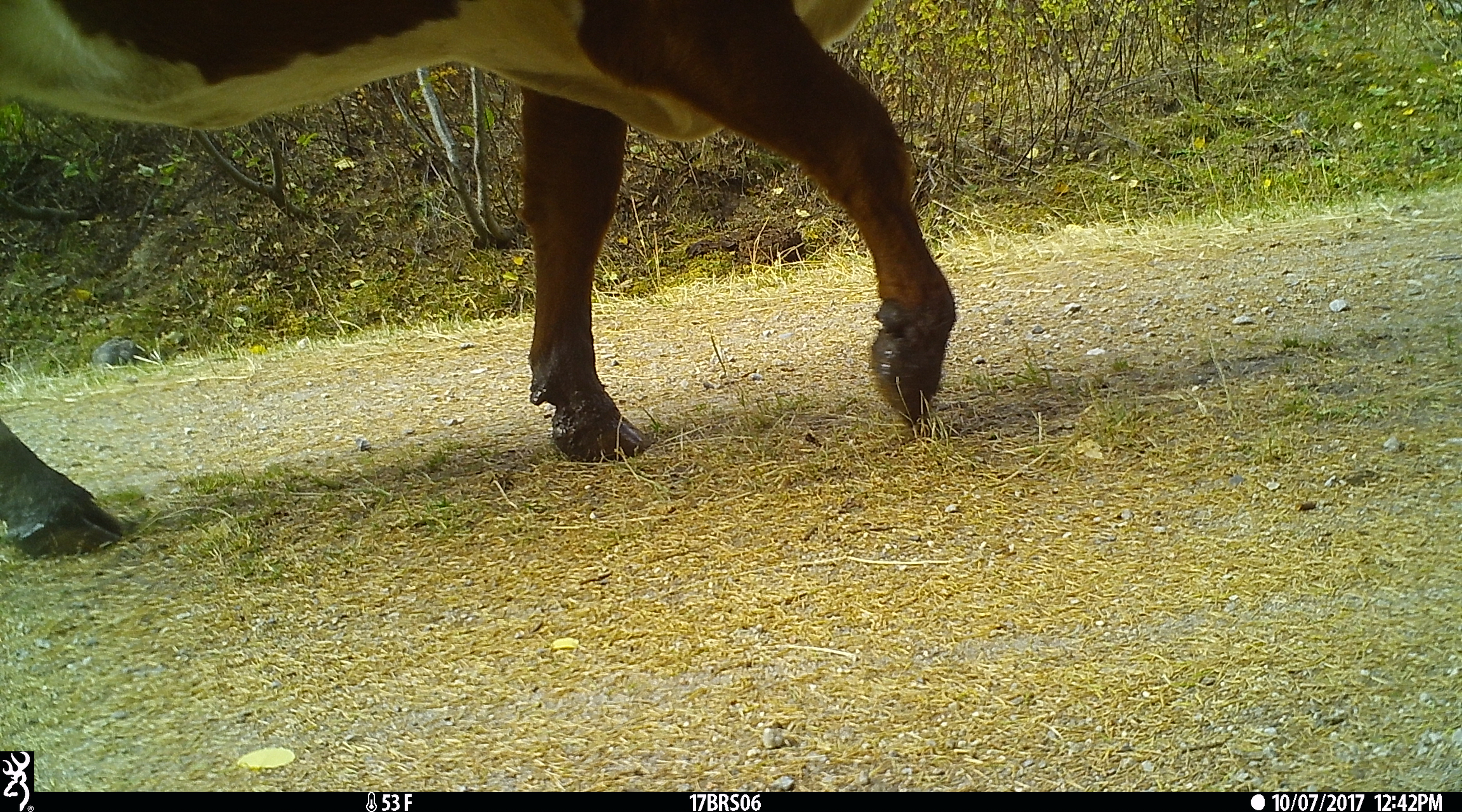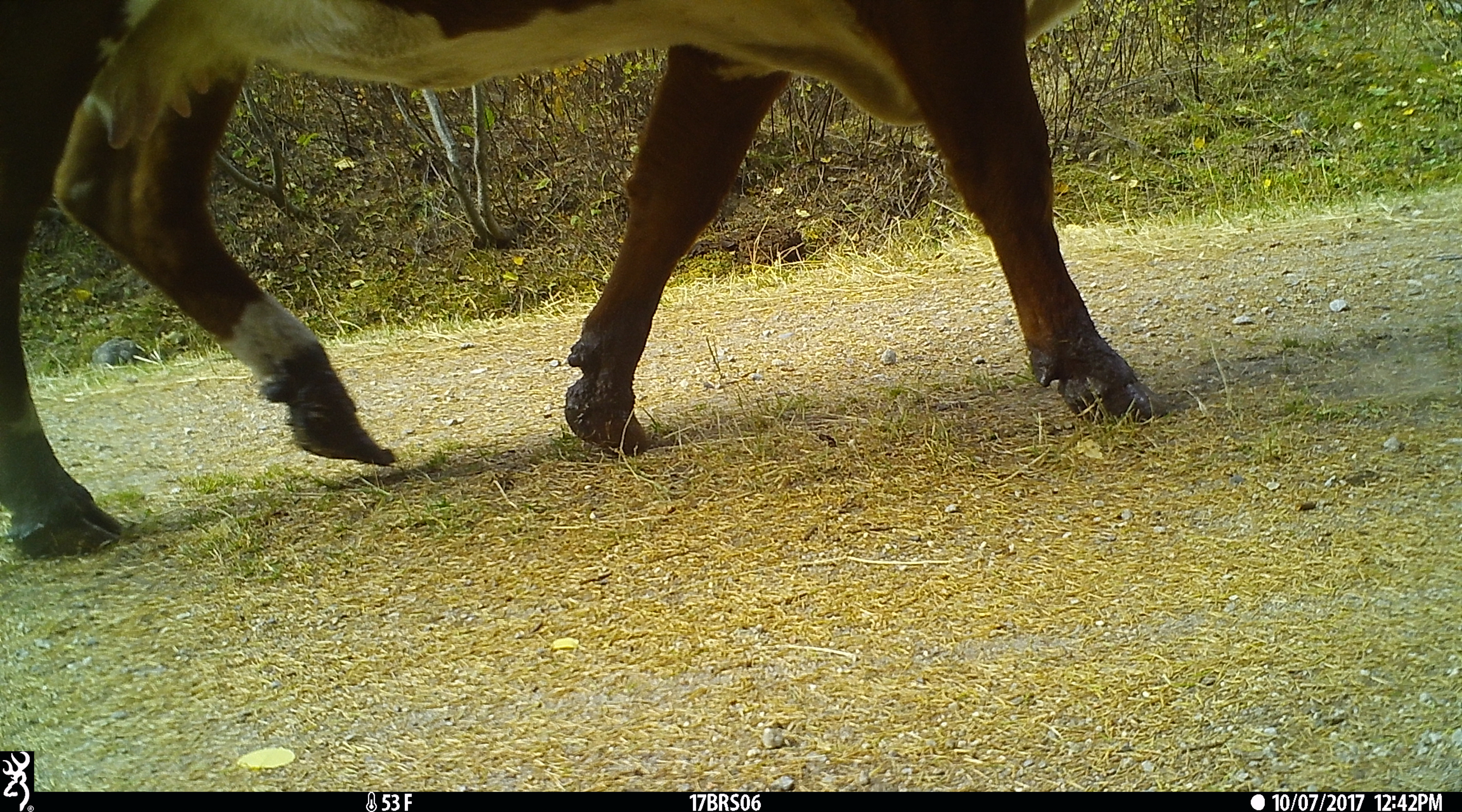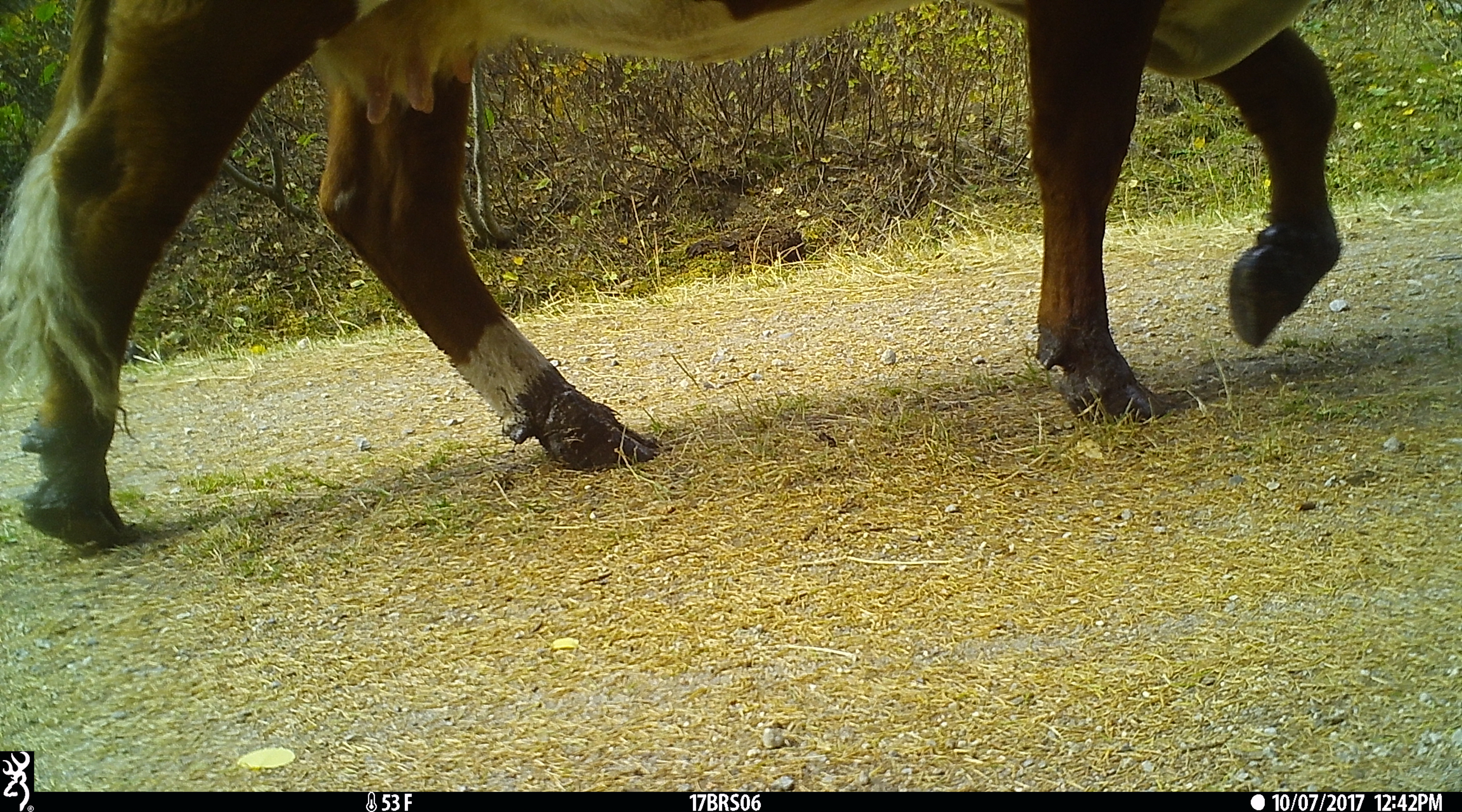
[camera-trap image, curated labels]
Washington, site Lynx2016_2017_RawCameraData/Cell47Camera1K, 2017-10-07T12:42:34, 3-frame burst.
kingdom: Animalia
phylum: Chordata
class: Mammalia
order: Artiodactyla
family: Bovidae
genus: Bos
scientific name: Bos taurus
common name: domestic cattle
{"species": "domestic cattle (Bos taurus)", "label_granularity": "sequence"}